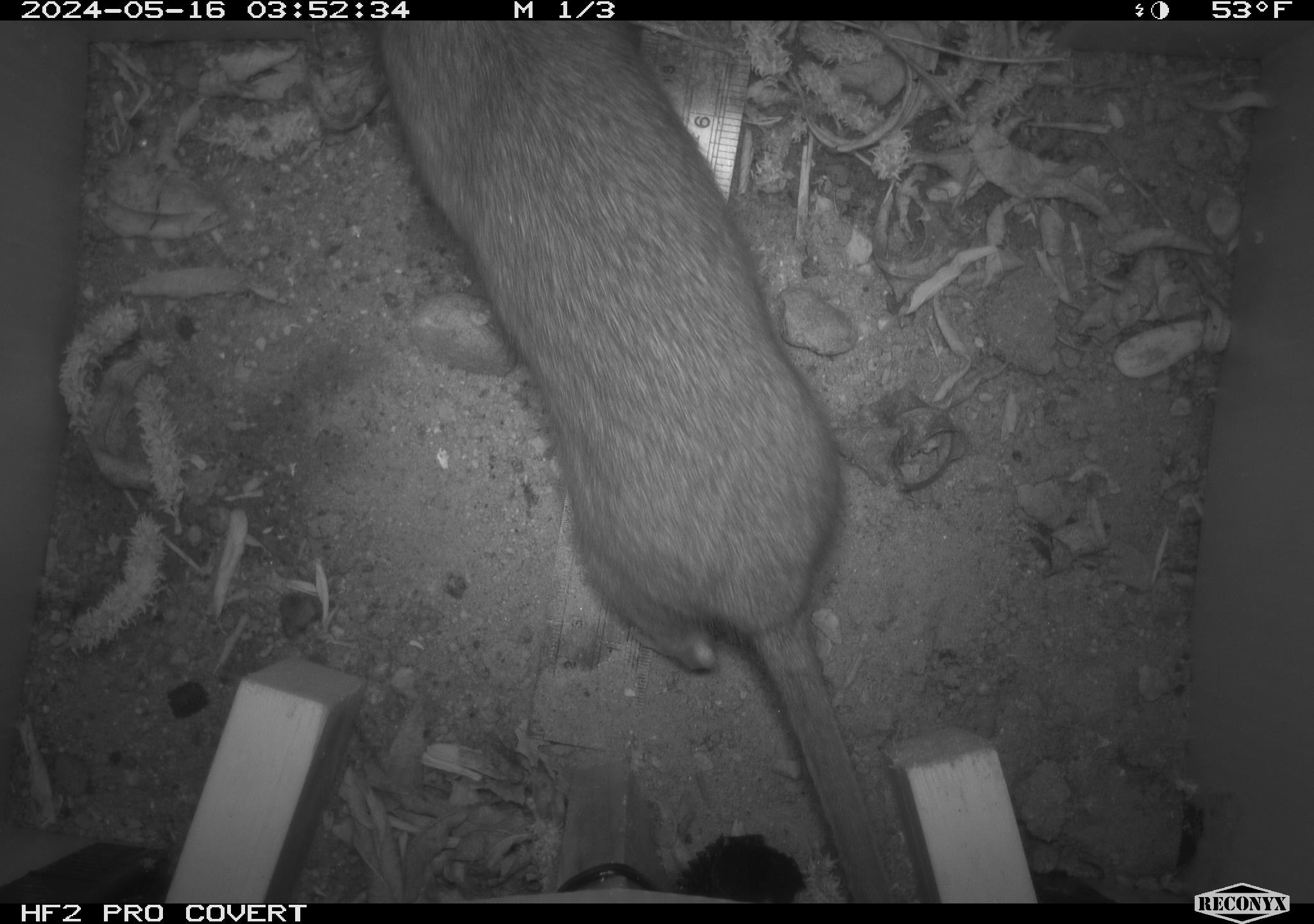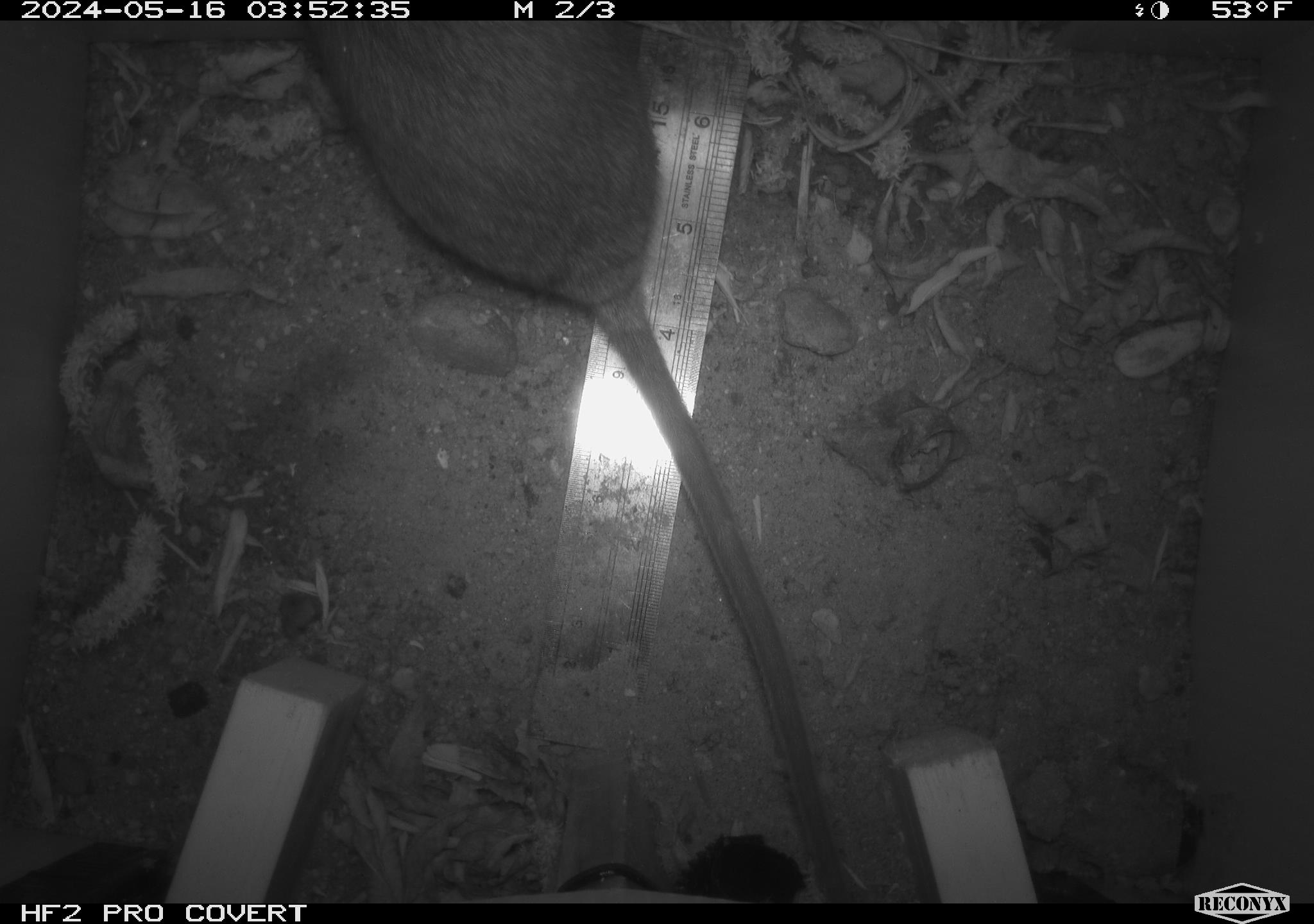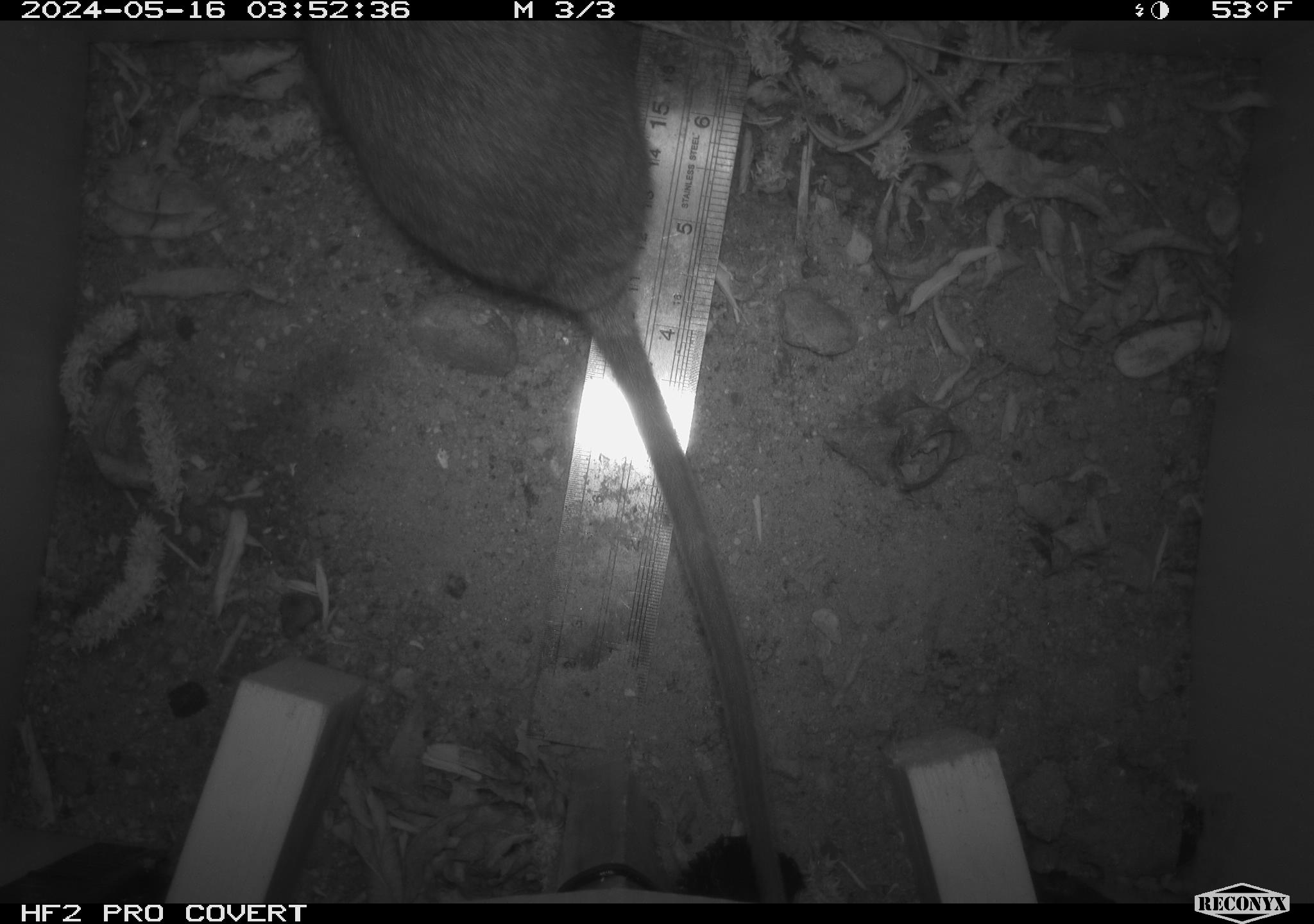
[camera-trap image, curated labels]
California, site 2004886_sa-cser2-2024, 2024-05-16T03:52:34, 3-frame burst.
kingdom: Animalia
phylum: Chordata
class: Mammalia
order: Rodentia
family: Muridae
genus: Rattus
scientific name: Rattus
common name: rat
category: rattus species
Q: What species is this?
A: Rattus species (rat) (Rattus).